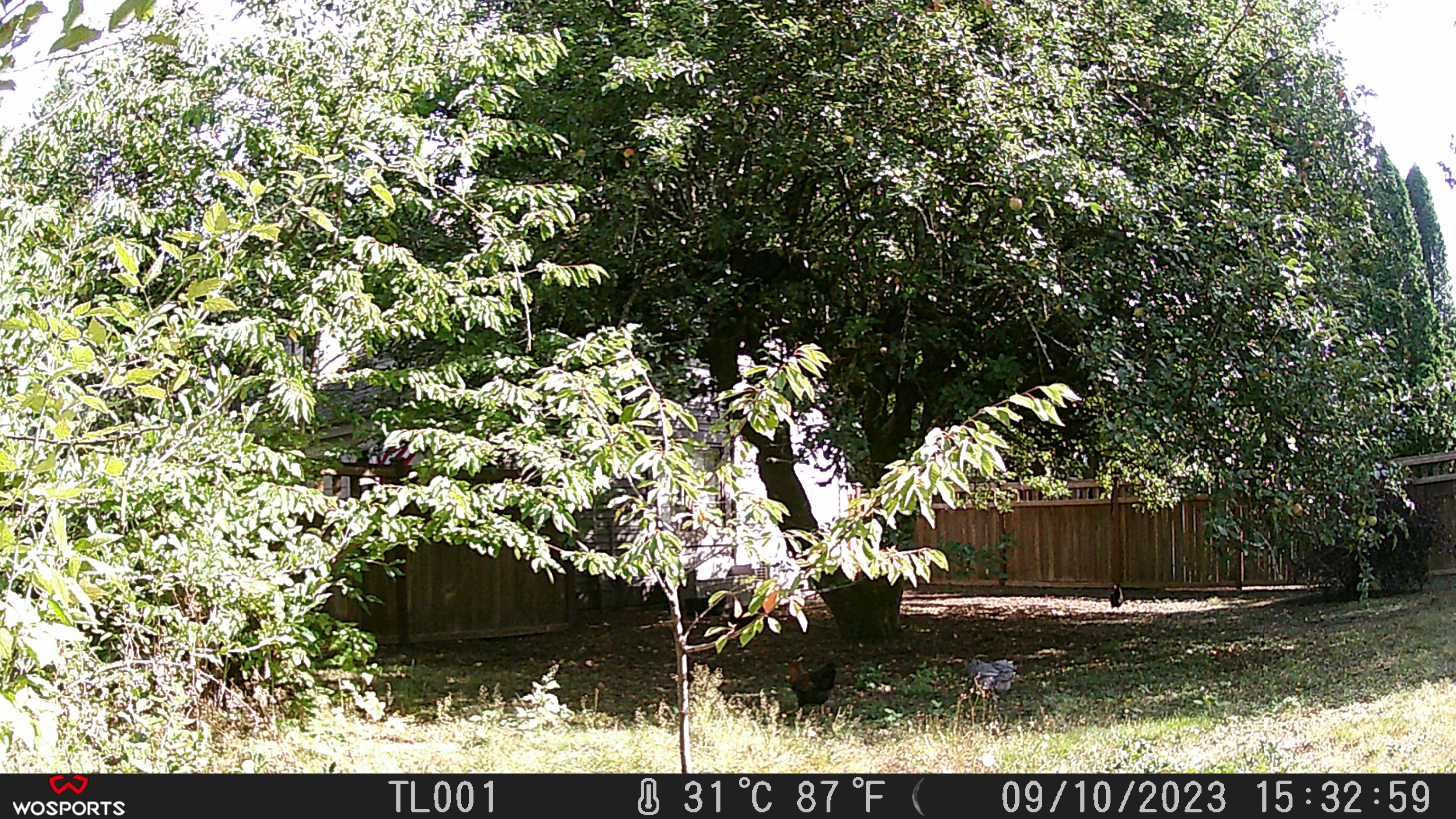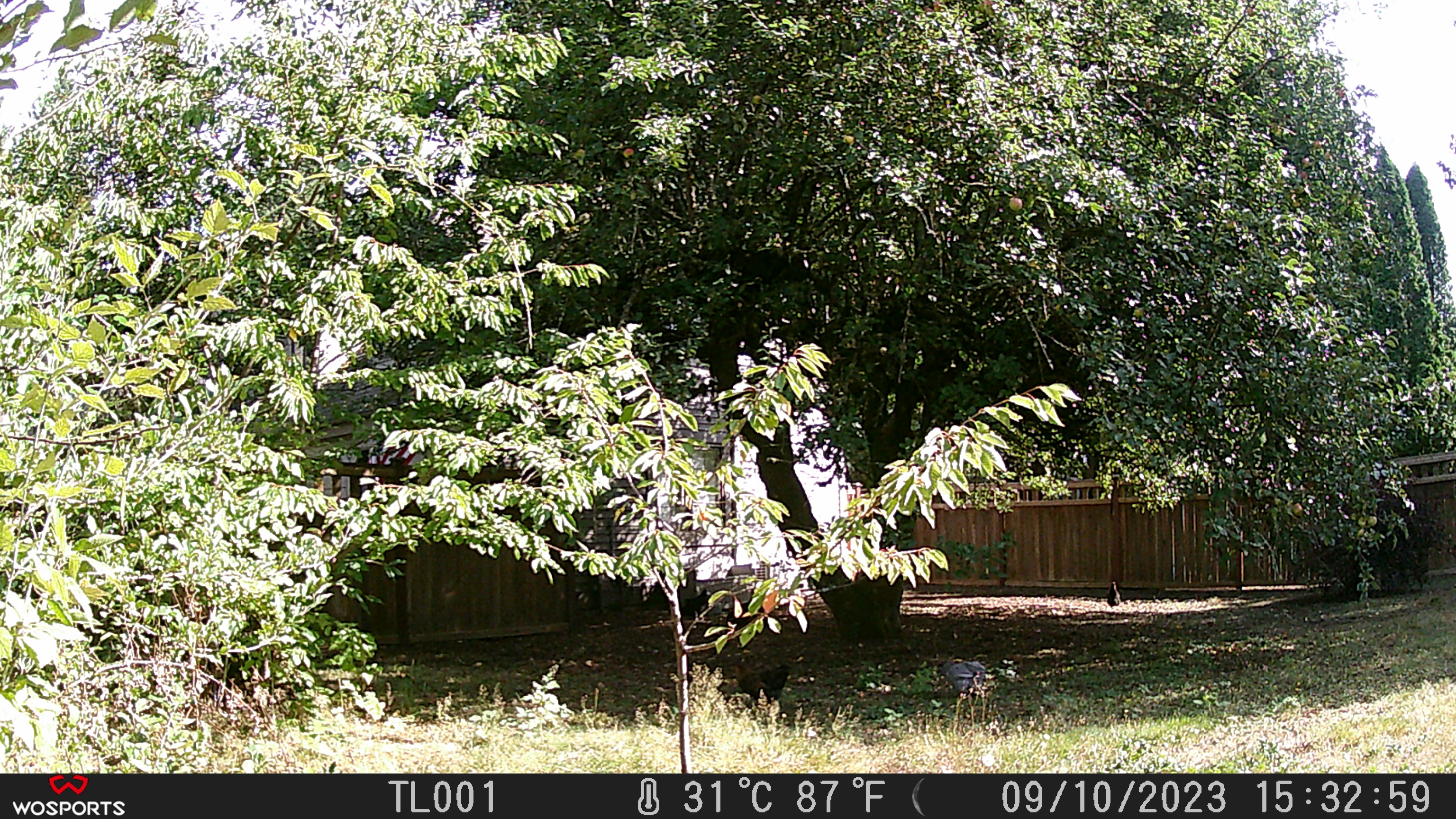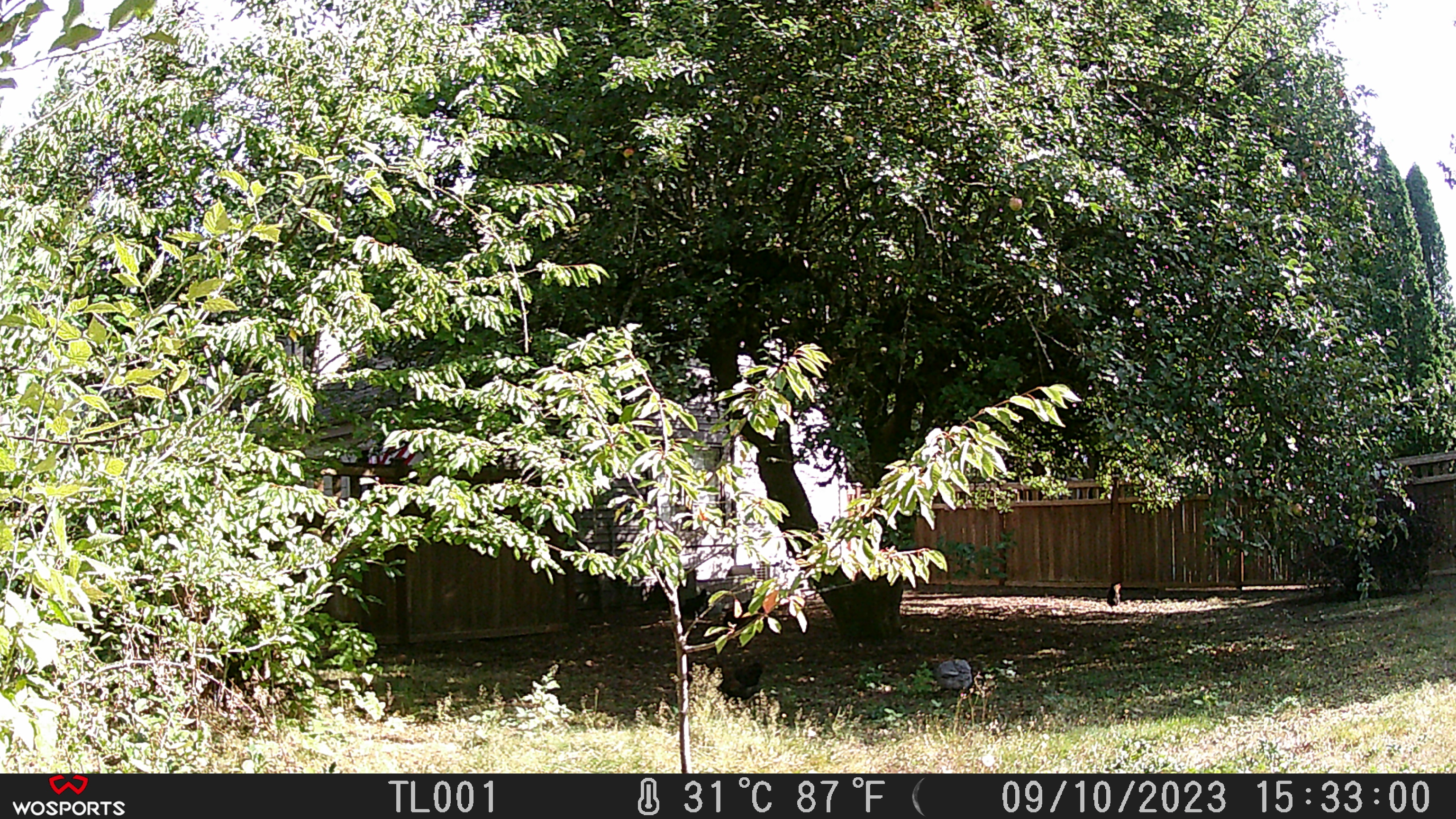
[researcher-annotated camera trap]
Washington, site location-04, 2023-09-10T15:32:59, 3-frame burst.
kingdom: Animalia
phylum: Chordata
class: Aves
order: Galliformes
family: Phasianidae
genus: Gallus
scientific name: Gallus gallus domesticus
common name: domestic chicken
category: chicken